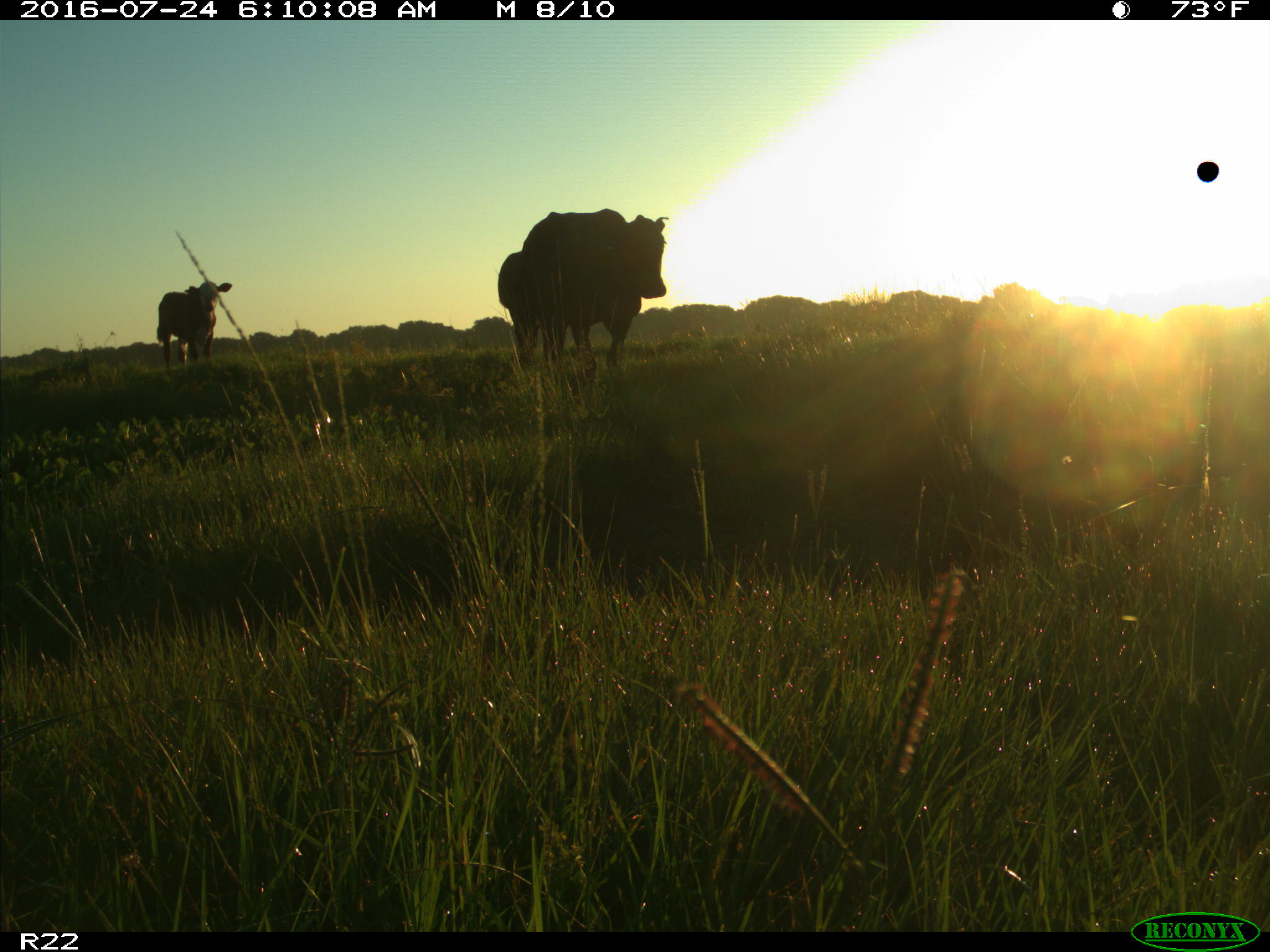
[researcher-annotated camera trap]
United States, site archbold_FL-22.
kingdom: Animalia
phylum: Chordata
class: Mammalia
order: Artiodactyla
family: Bovidae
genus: Bos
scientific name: Bos taurus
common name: domestic cow